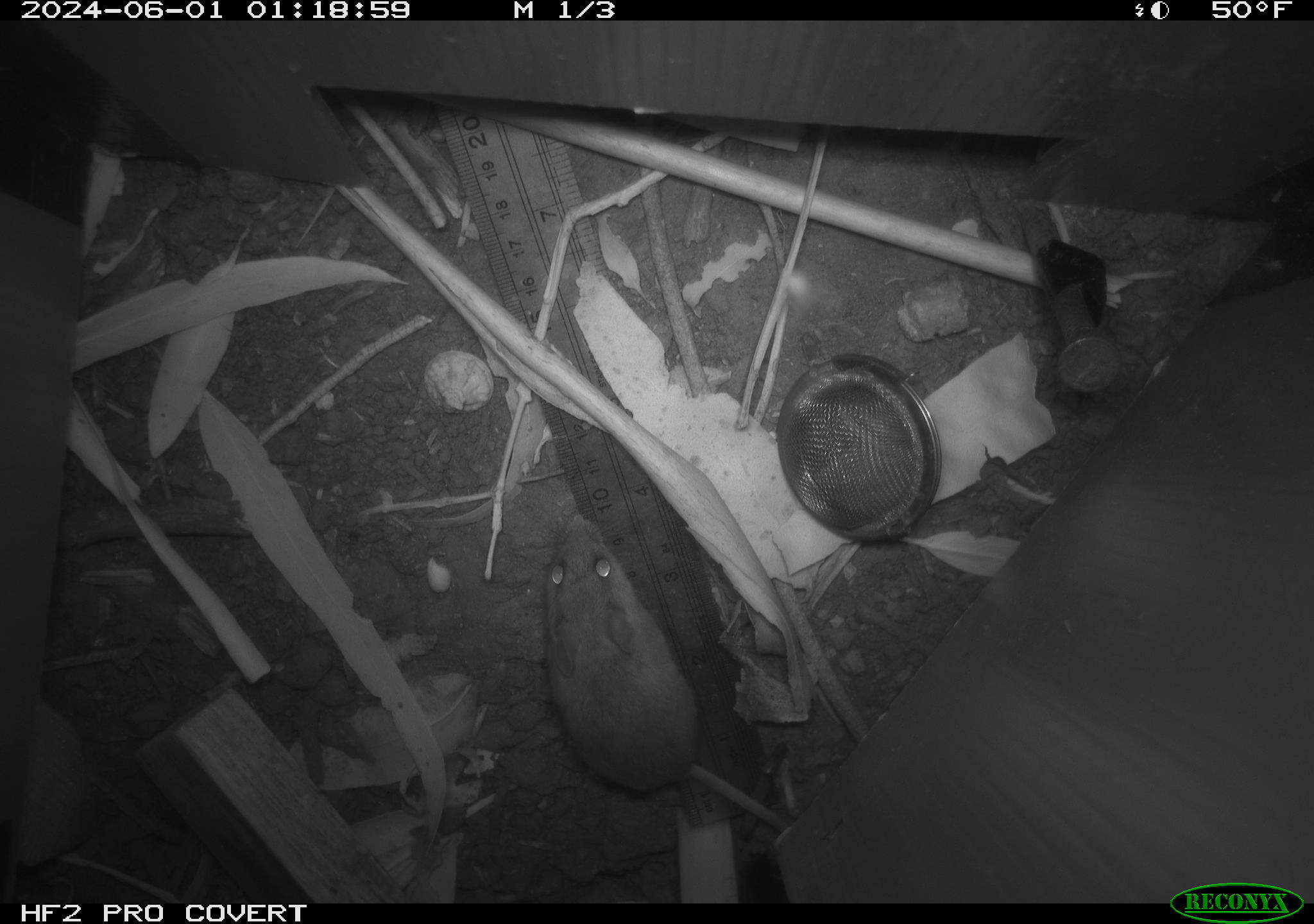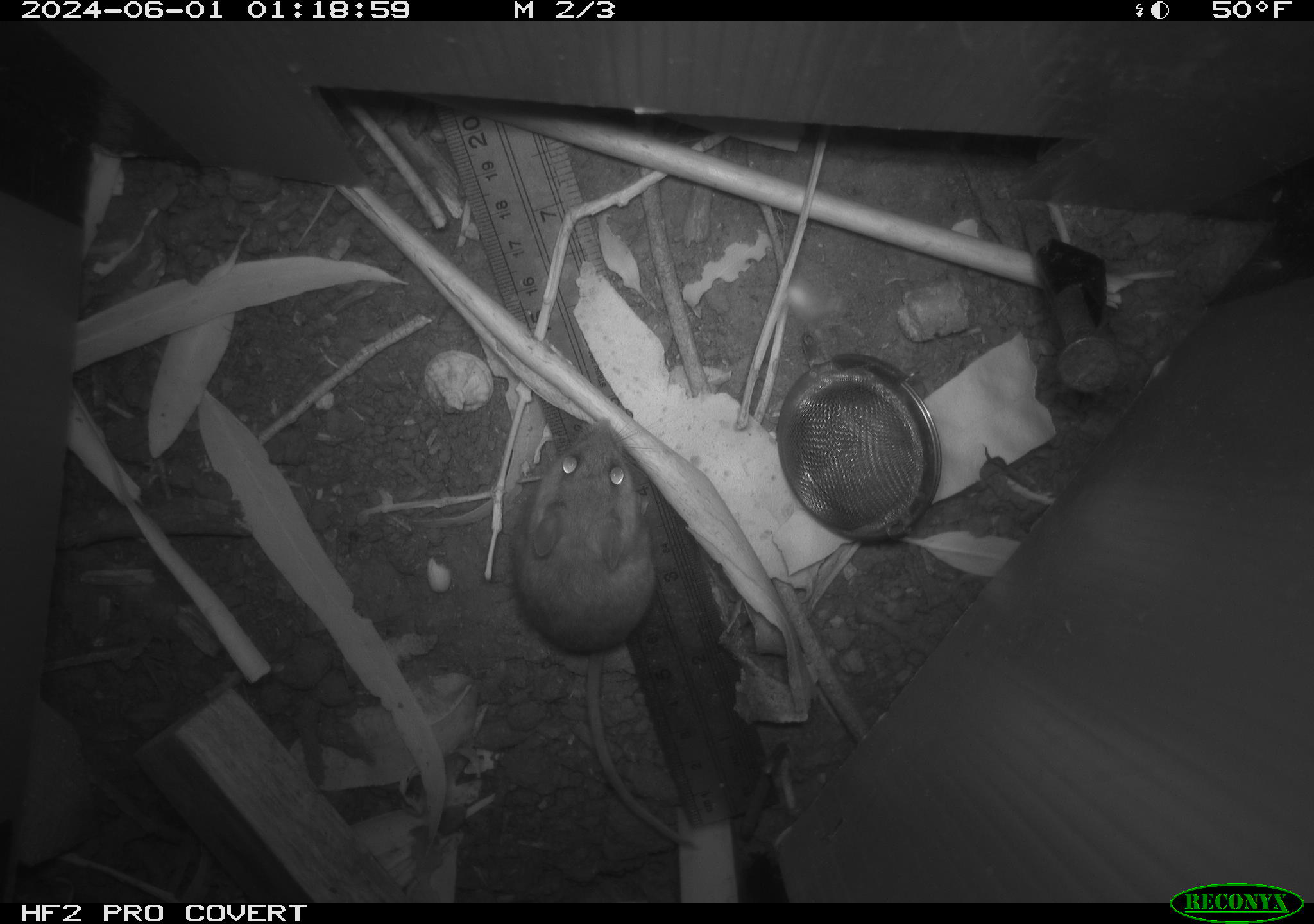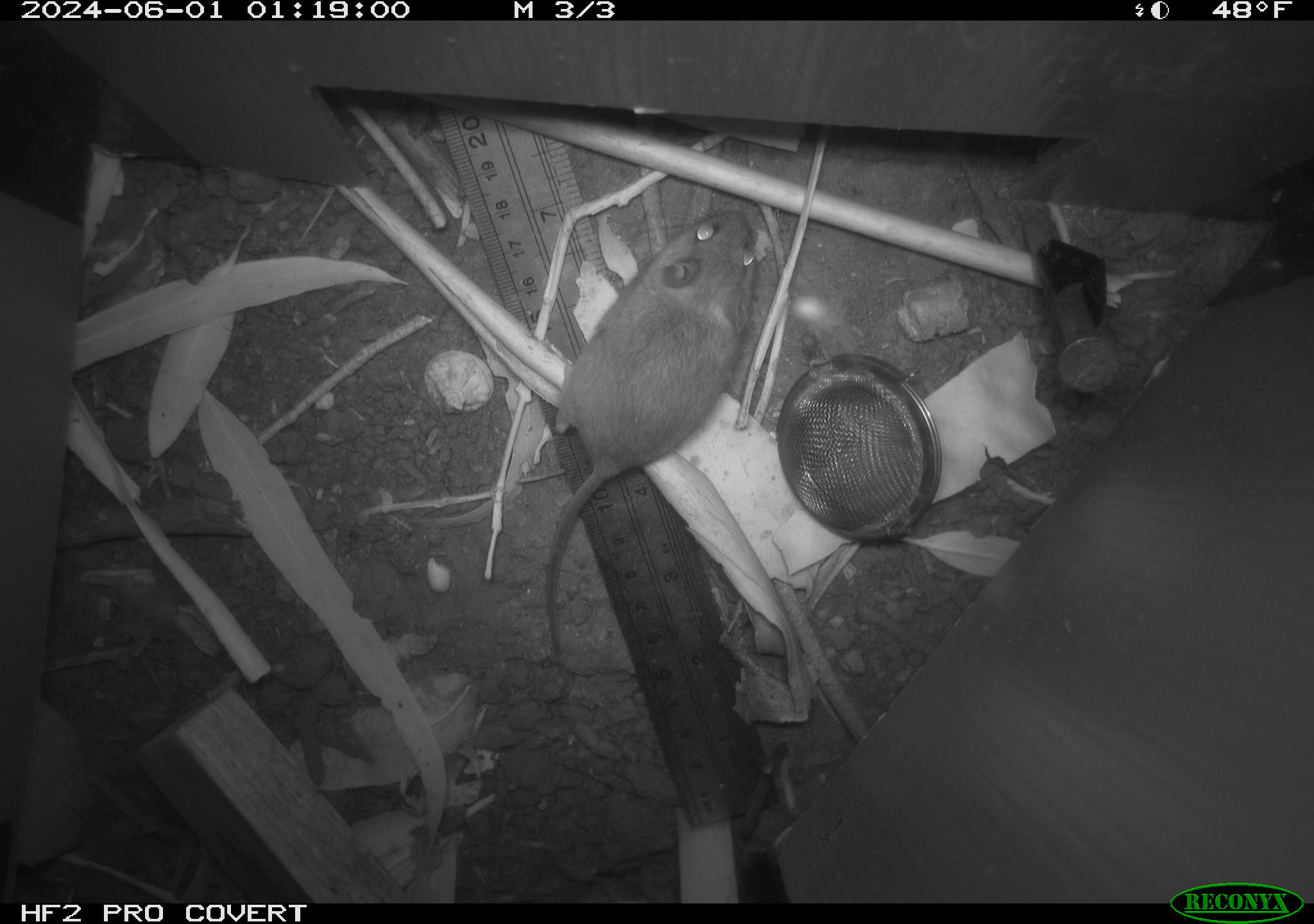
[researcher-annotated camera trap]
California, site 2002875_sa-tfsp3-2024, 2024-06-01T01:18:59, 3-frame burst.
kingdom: Animalia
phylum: Chordata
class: Mammalia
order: Rodentia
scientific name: Rodentia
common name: mouse species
Mouse species (Rodentia).